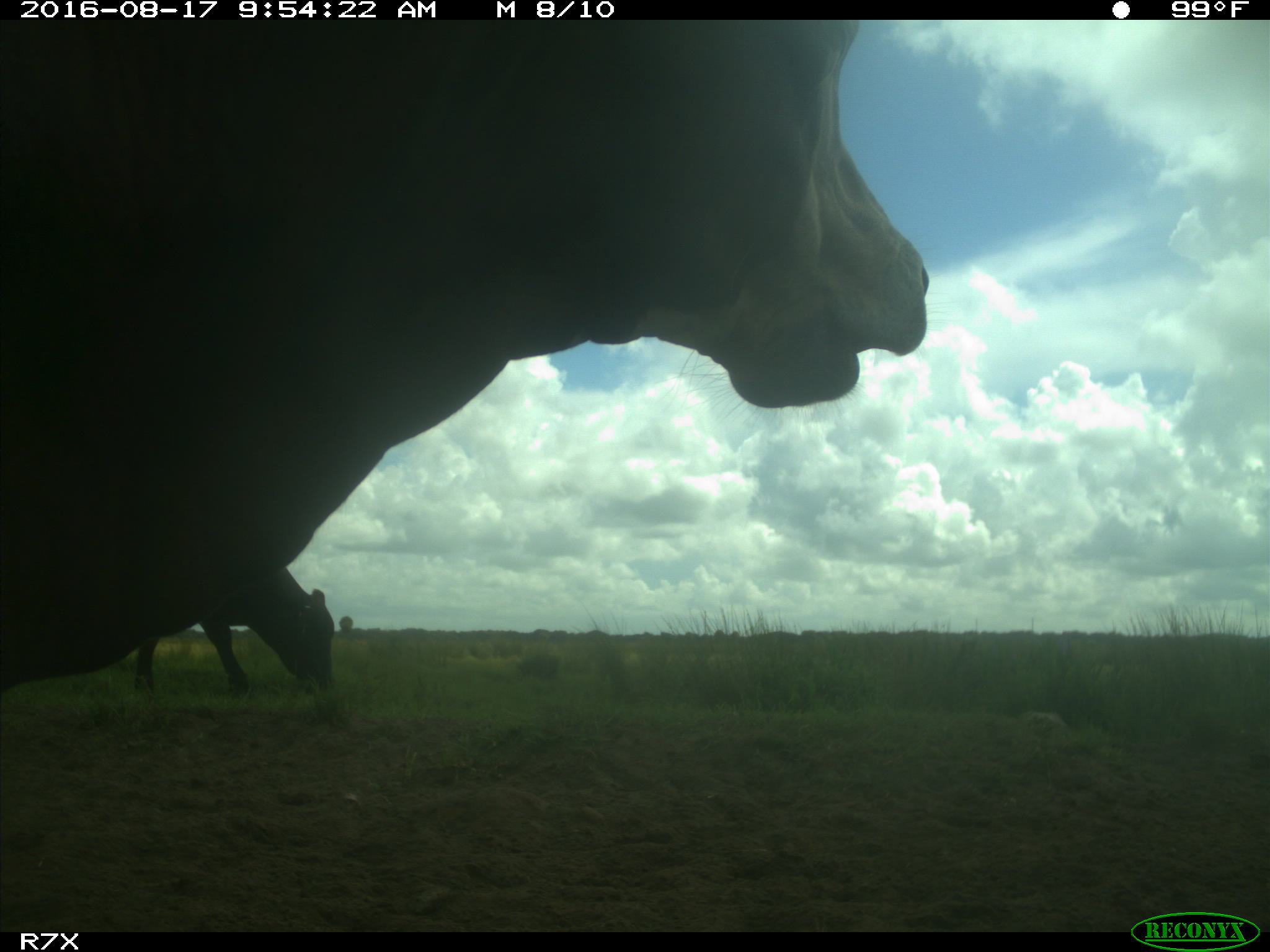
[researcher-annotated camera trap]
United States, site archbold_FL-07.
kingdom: Animalia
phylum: Chordata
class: Mammalia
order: Artiodactyla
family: Bovidae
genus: Bos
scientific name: Bos taurus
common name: domestic cow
Bos taurus (domestic cow).